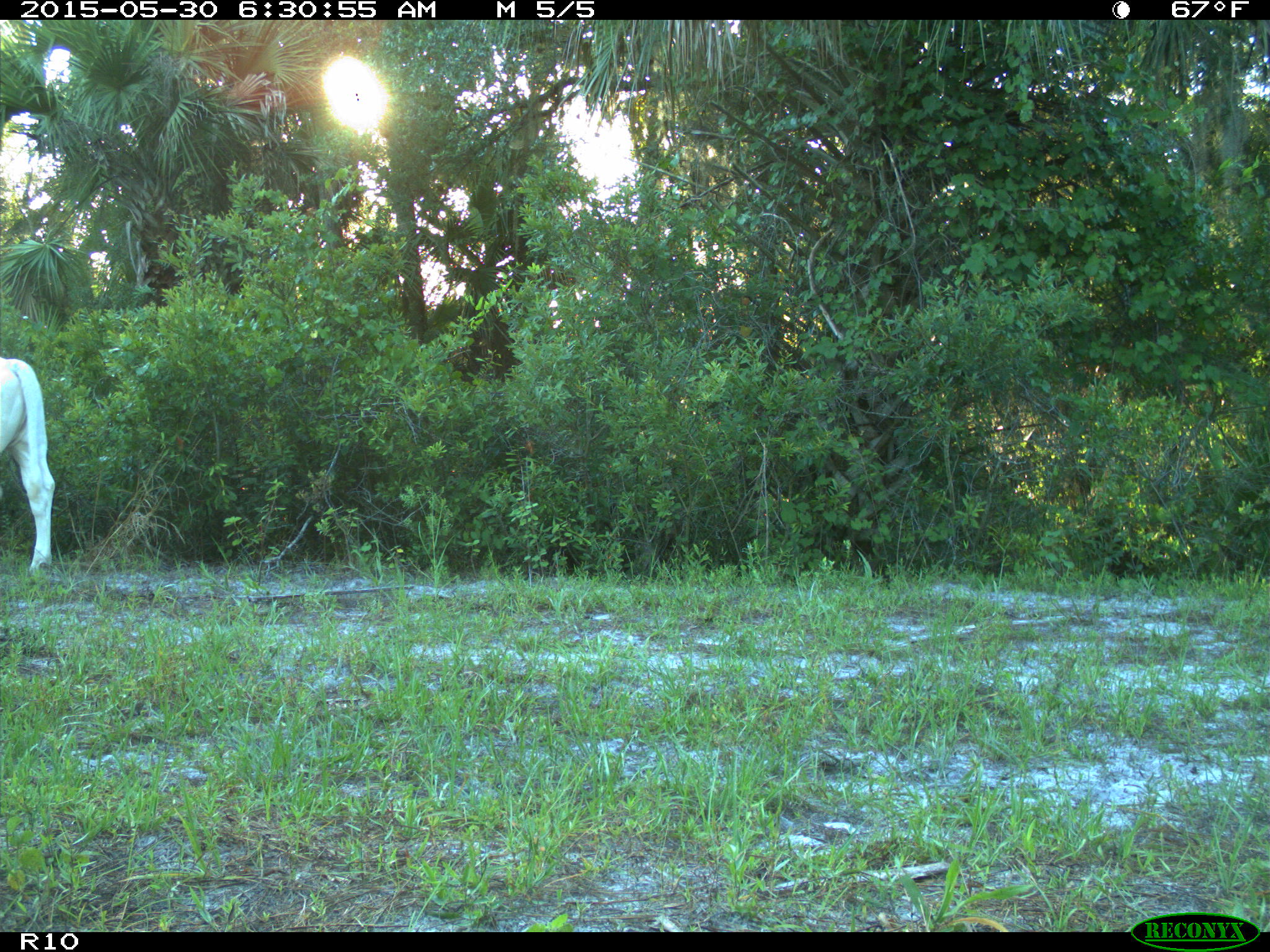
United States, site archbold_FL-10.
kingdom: Animalia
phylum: Chordata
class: Mammalia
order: Artiodactyla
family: Bovidae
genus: Bos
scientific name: Bos taurus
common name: domestic cow